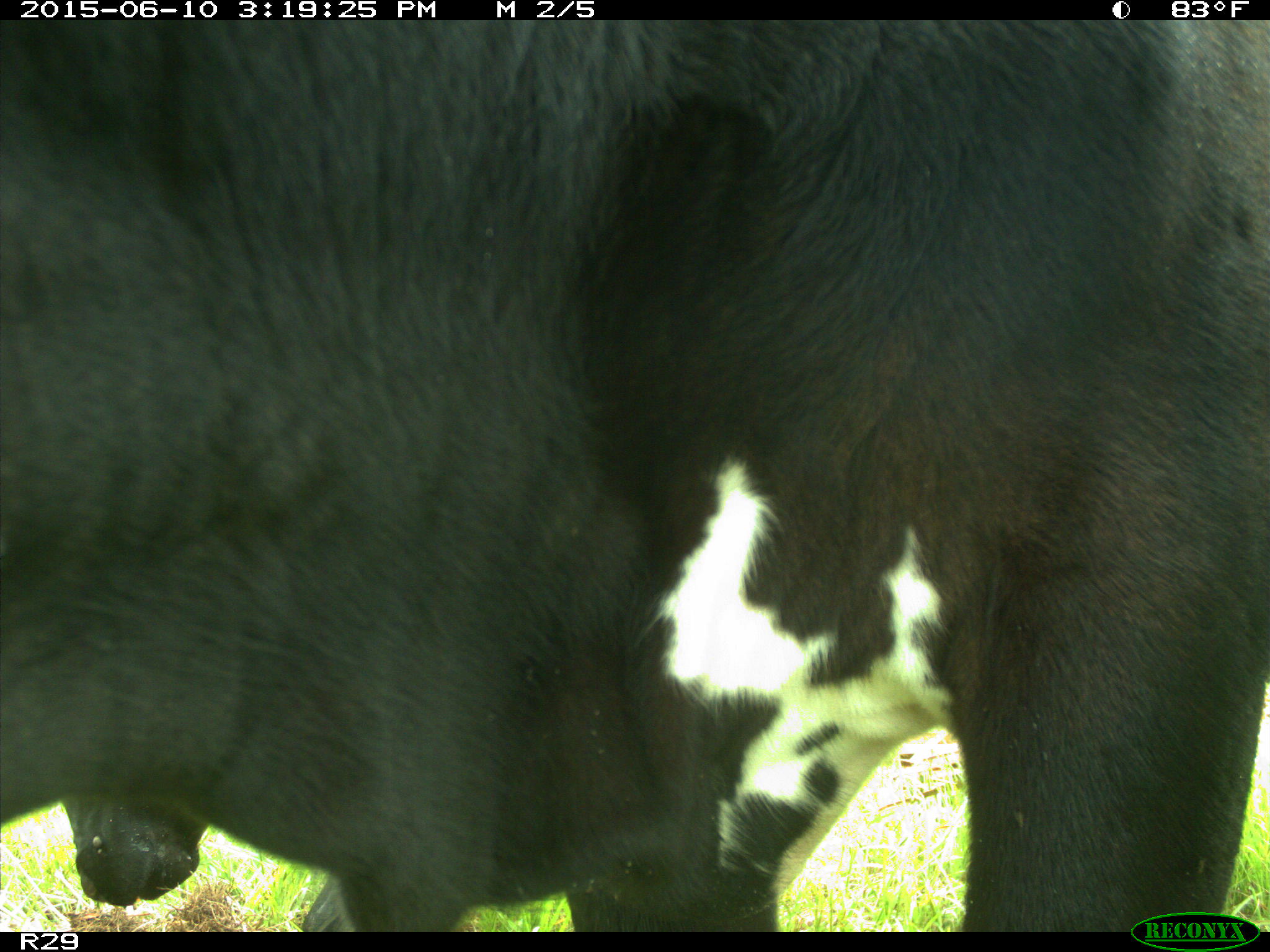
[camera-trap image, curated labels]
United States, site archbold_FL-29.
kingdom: Animalia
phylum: Chordata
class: Mammalia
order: Artiodactyla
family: Bovidae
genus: Bos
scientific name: Bos taurus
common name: domestic cow